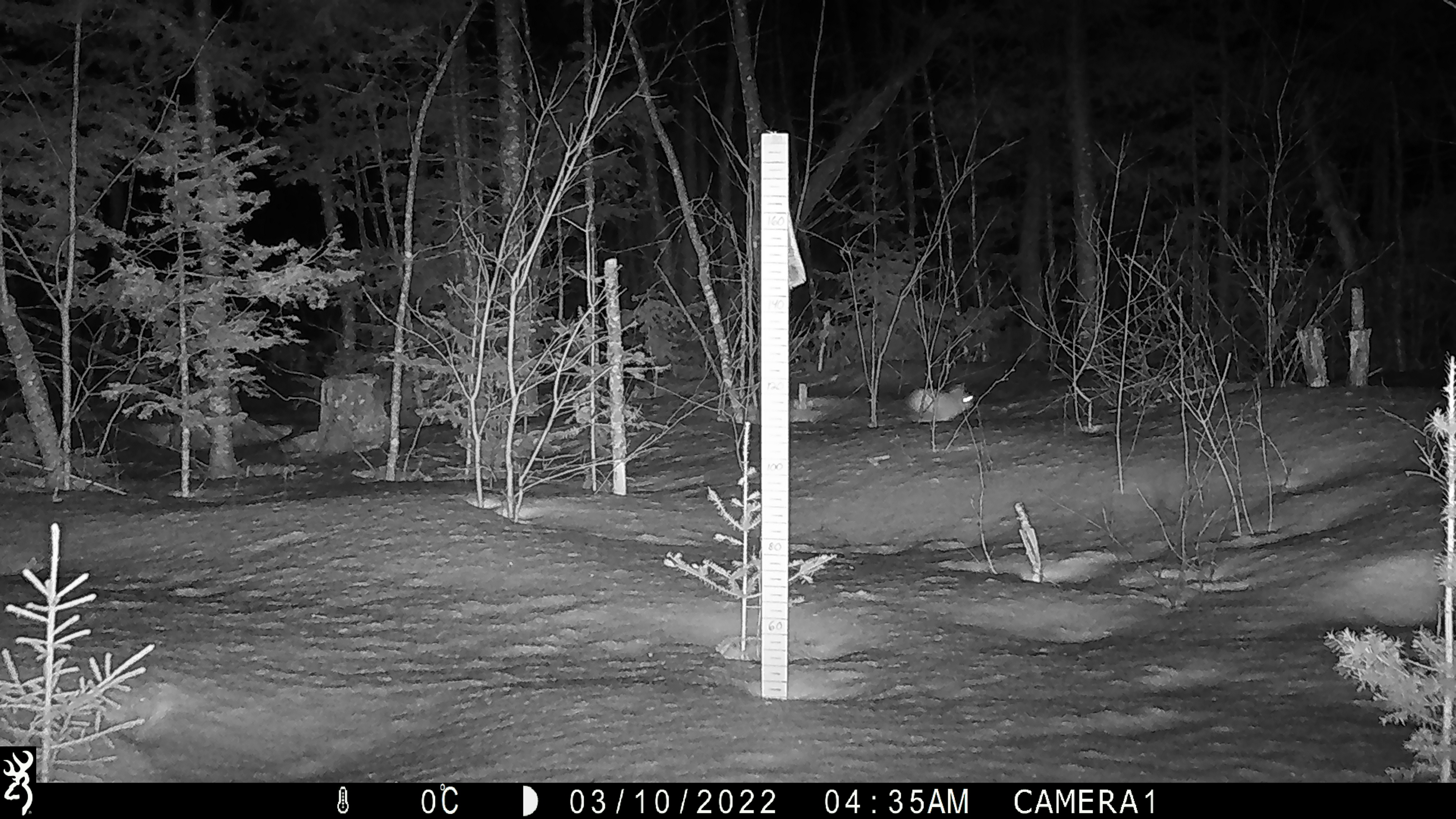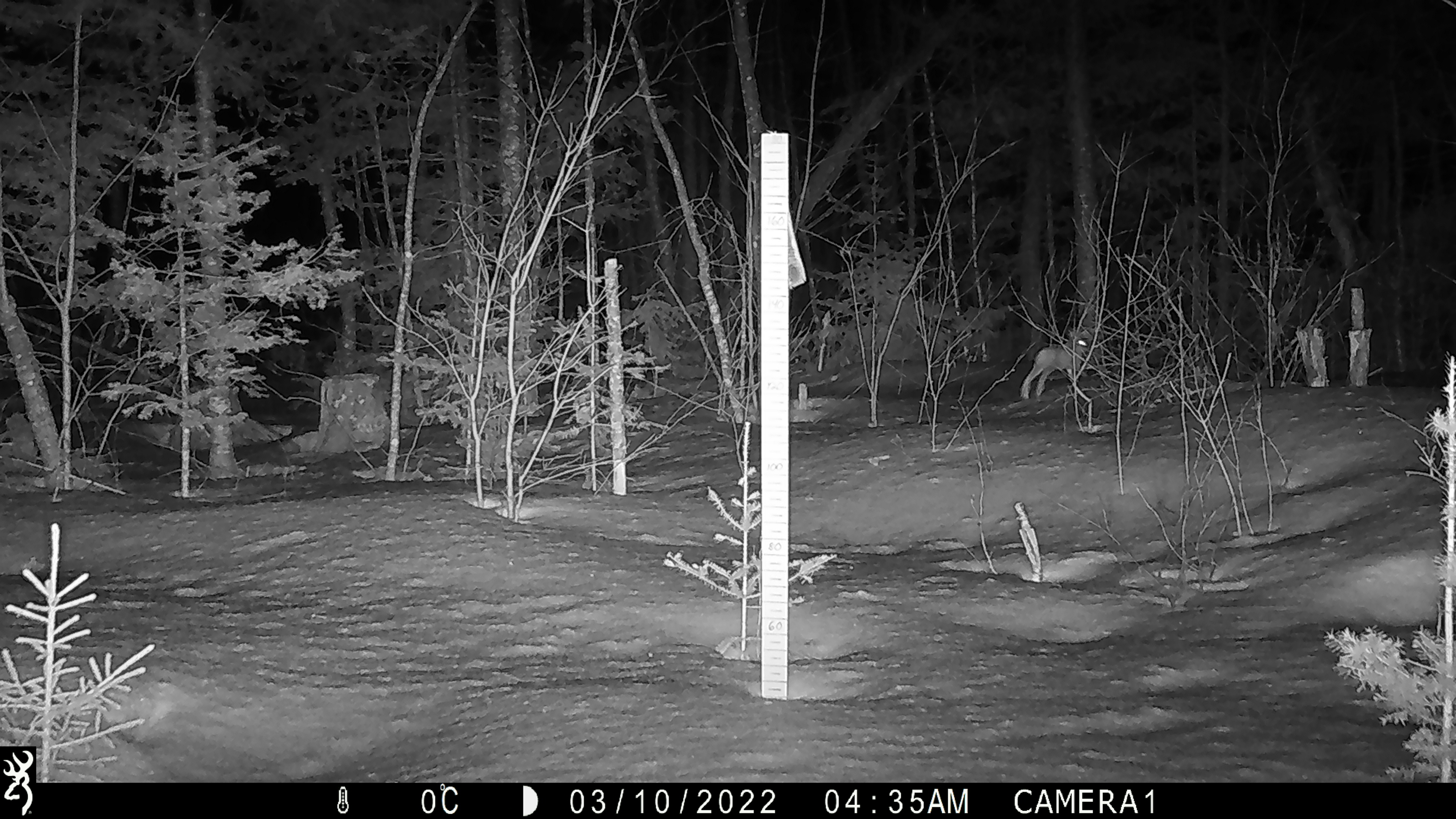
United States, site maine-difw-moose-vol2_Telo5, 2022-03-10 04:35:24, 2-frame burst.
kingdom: Animalia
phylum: Chordata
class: Mammalia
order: Lagomorpha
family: Leporidae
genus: Lepus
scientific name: Lepus americanus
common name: snowshoe hare